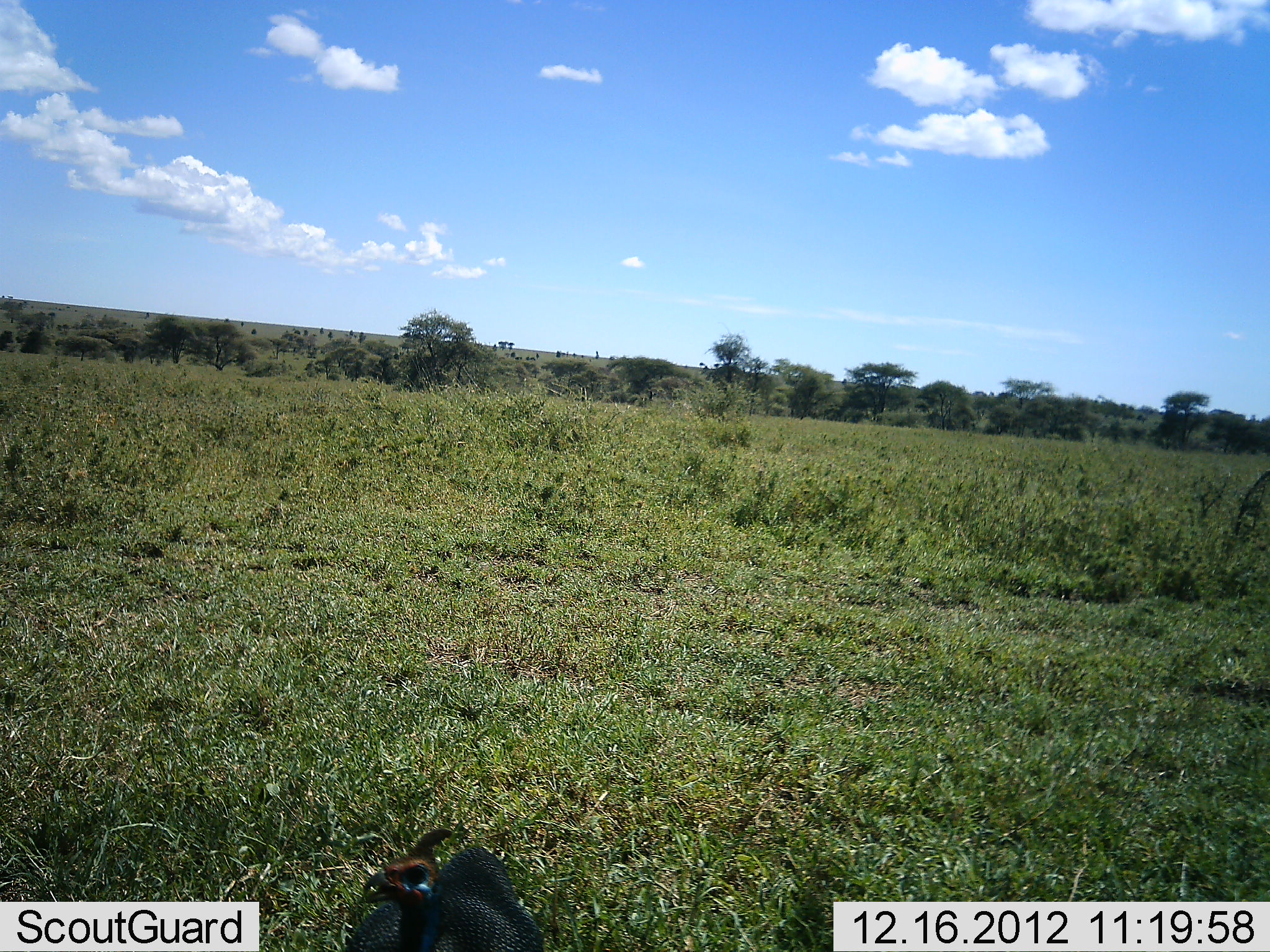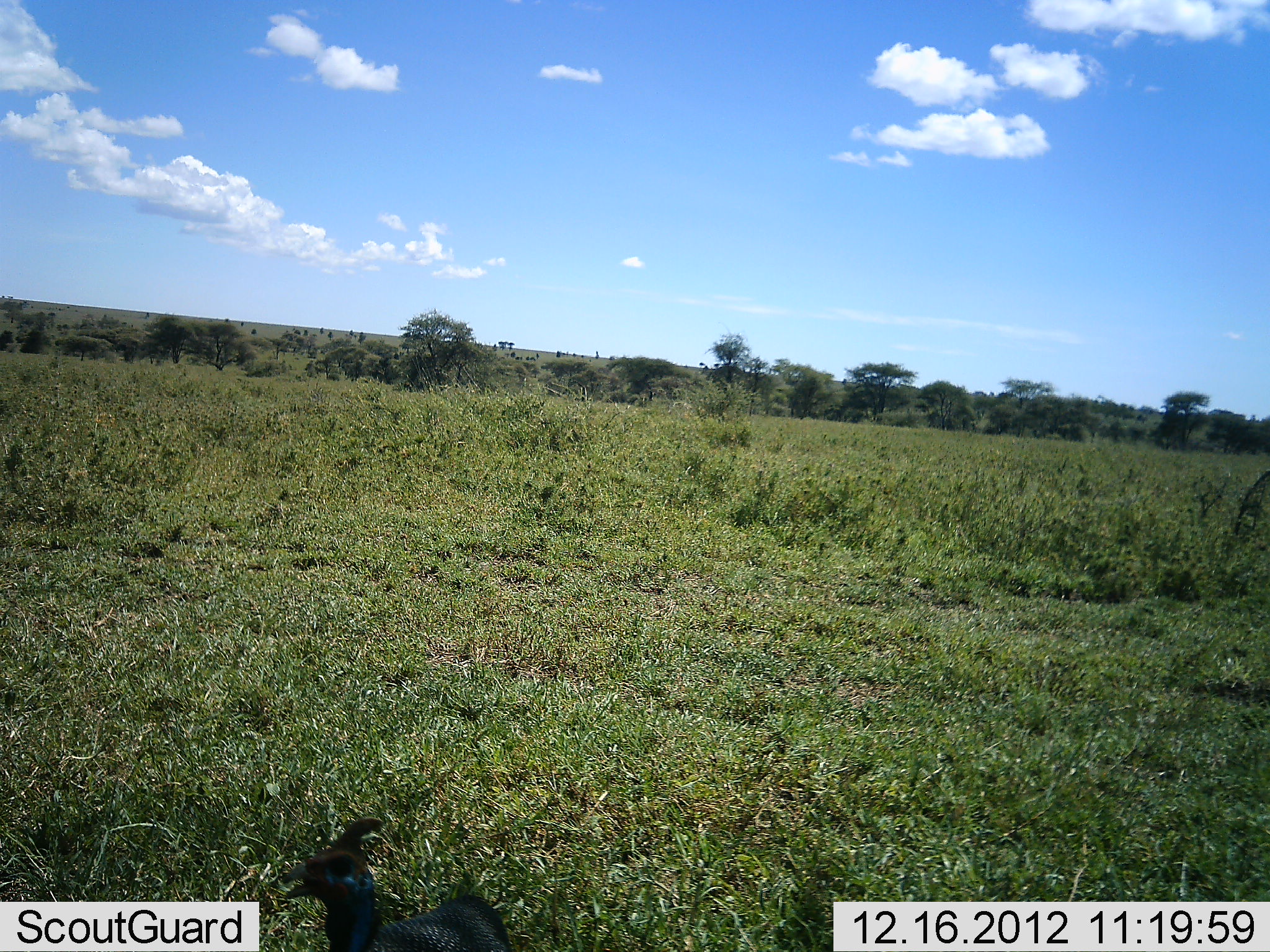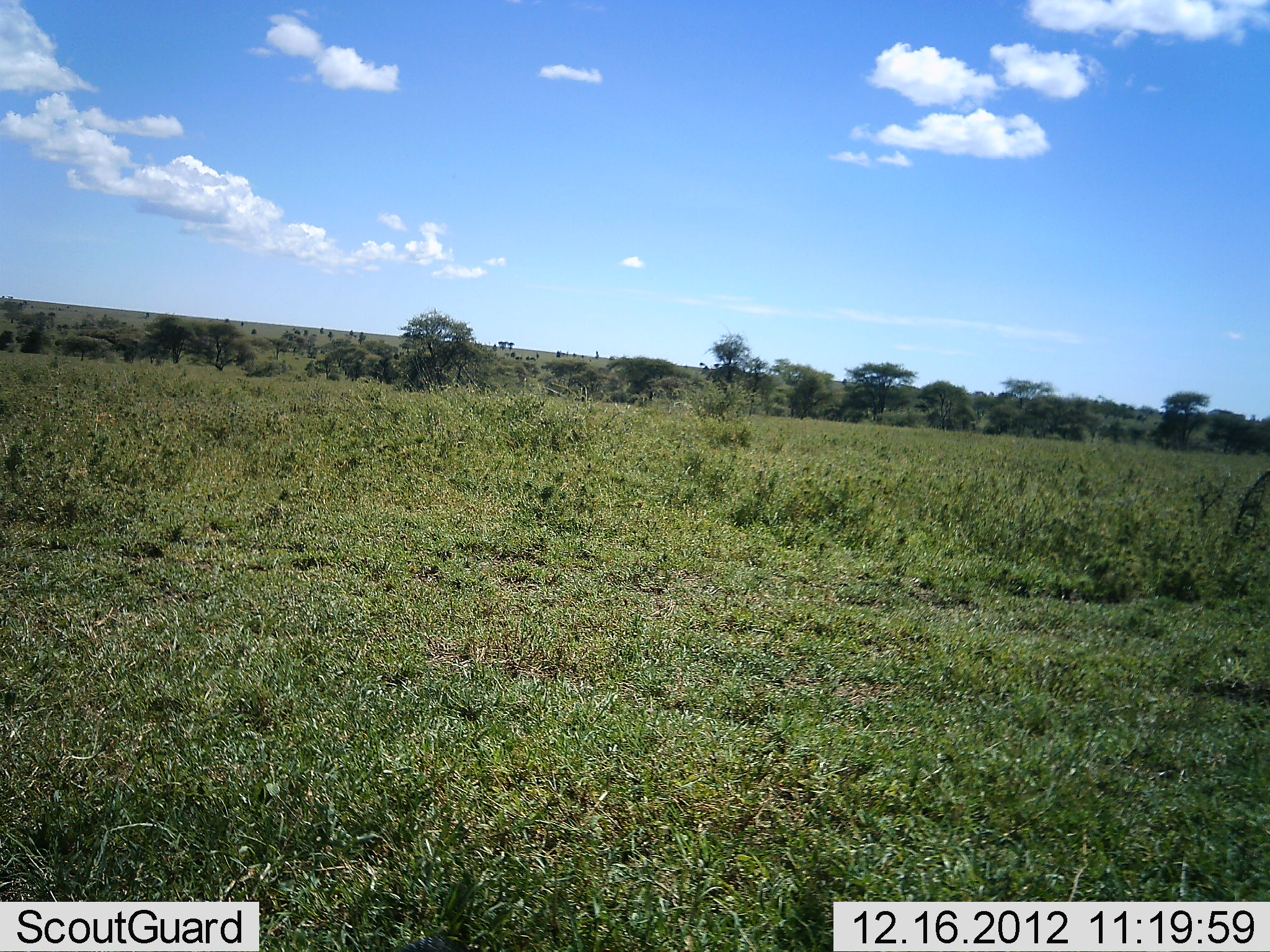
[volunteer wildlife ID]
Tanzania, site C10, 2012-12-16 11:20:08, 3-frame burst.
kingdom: Animalia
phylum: Chordata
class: Aves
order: Galliformes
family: Numididae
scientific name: Numididae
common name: guinea fowl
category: guineafowl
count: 1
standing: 22%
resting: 11%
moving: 67%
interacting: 0%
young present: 0%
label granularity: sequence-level